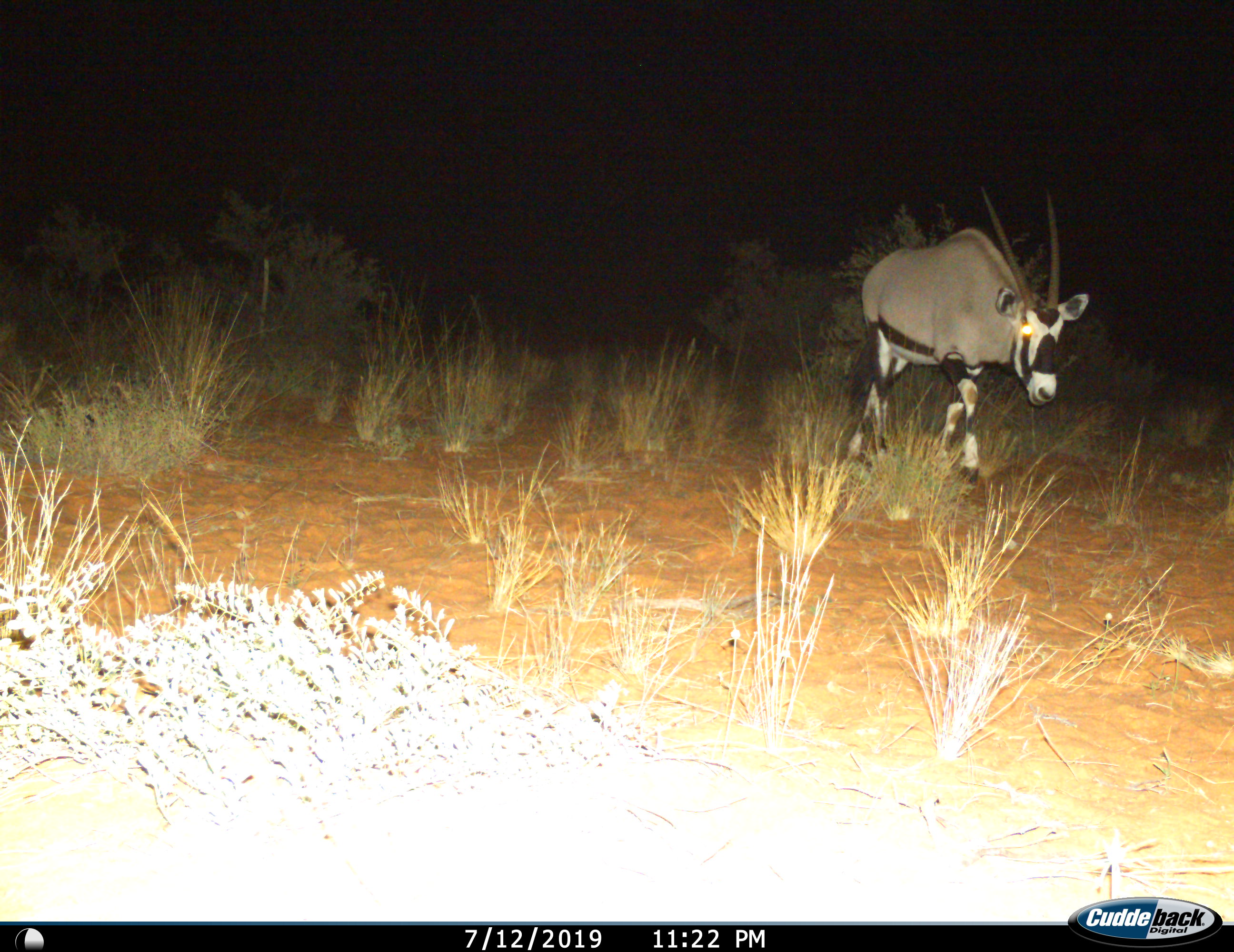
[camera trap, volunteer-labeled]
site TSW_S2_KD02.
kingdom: Animalia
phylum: Chordata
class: Mammalia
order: Artiodactyla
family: Bovidae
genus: Oryx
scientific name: Oryx gazella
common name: gemsbok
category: oryx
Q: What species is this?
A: Oryx (gemsbok) (Oryx gazella).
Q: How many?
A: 1.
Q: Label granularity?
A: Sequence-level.